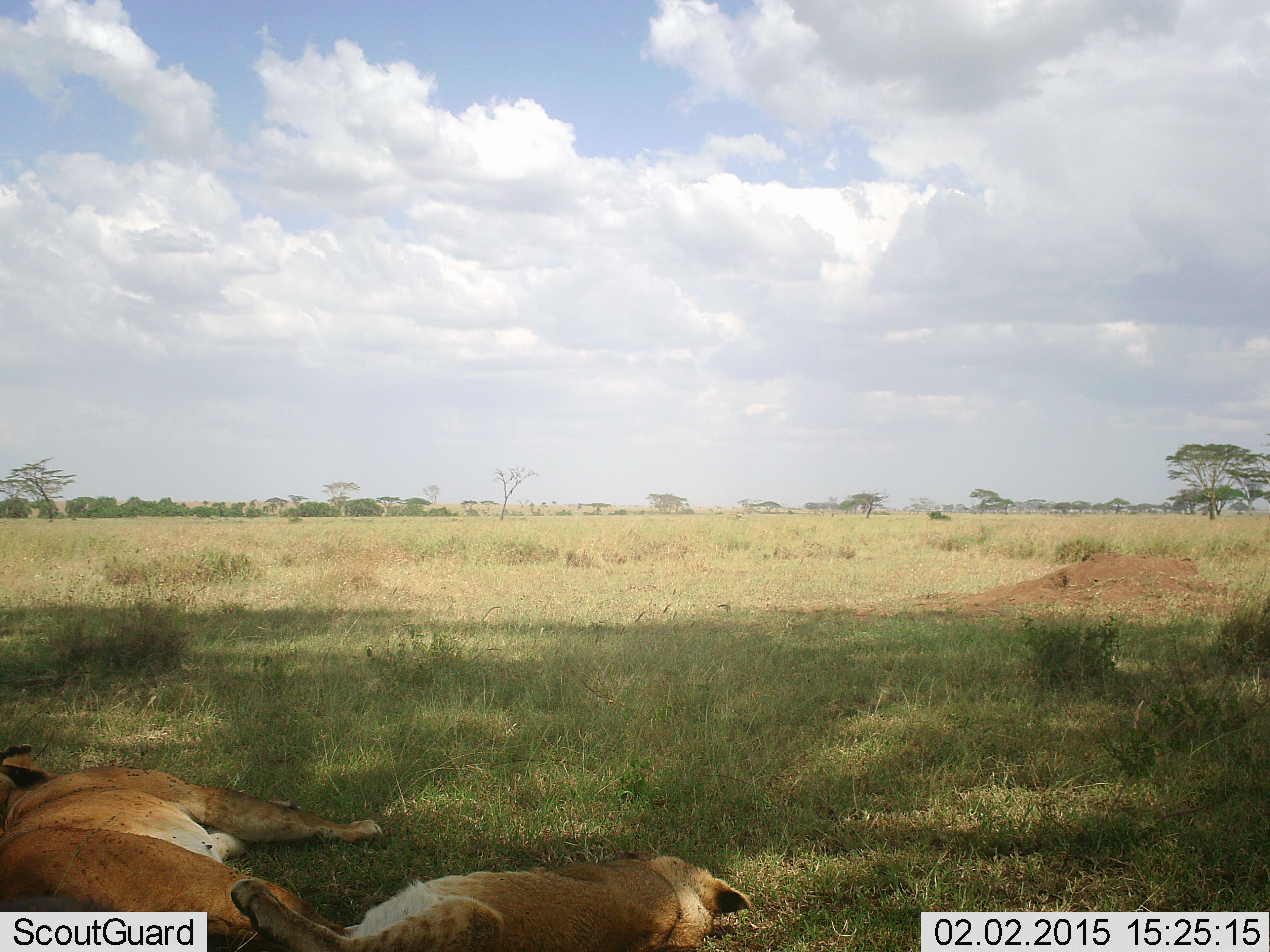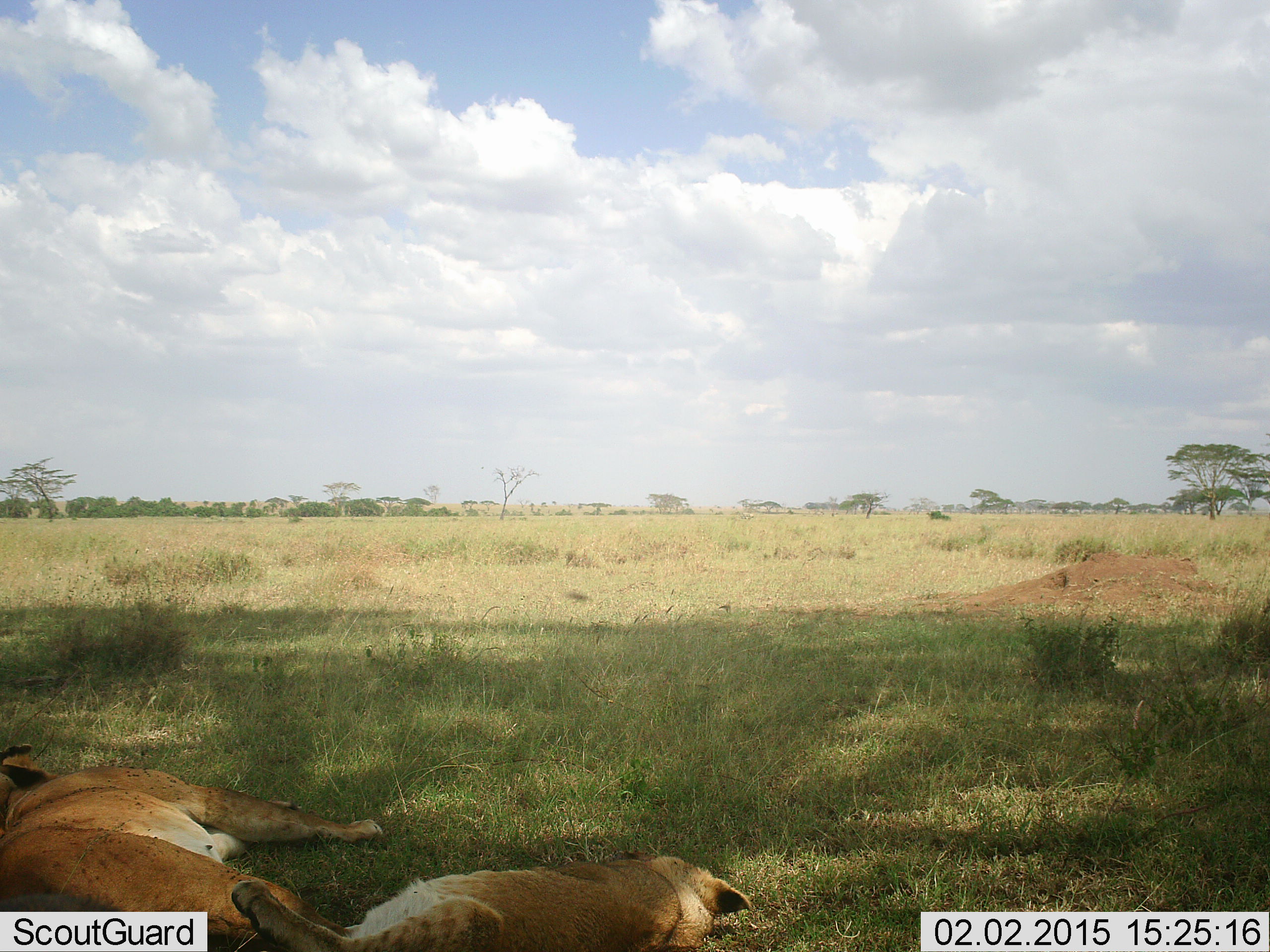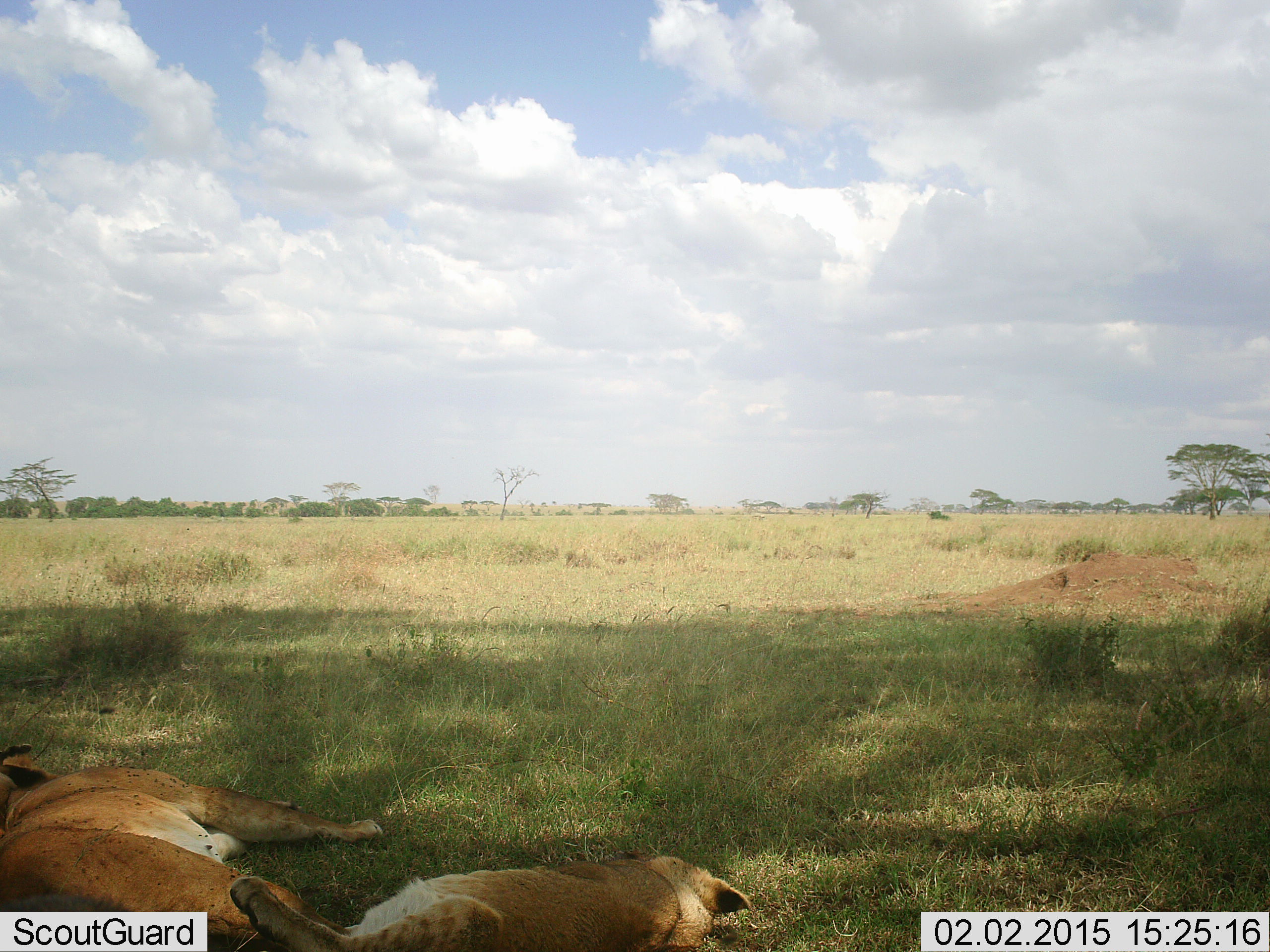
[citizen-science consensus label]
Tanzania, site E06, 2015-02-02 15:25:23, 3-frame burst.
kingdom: Animalia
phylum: Chordata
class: Mammalia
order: Carnivora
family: Felidae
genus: Panthera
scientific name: Panthera leo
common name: lion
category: lionfemale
Lionfemale (lion) (Panthera leo), count 2. Behavior (volunteer vote fractions): standing 0%, resting 100%, moving 0%, interacting 0%. Young present (vote fraction): 9%. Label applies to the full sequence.